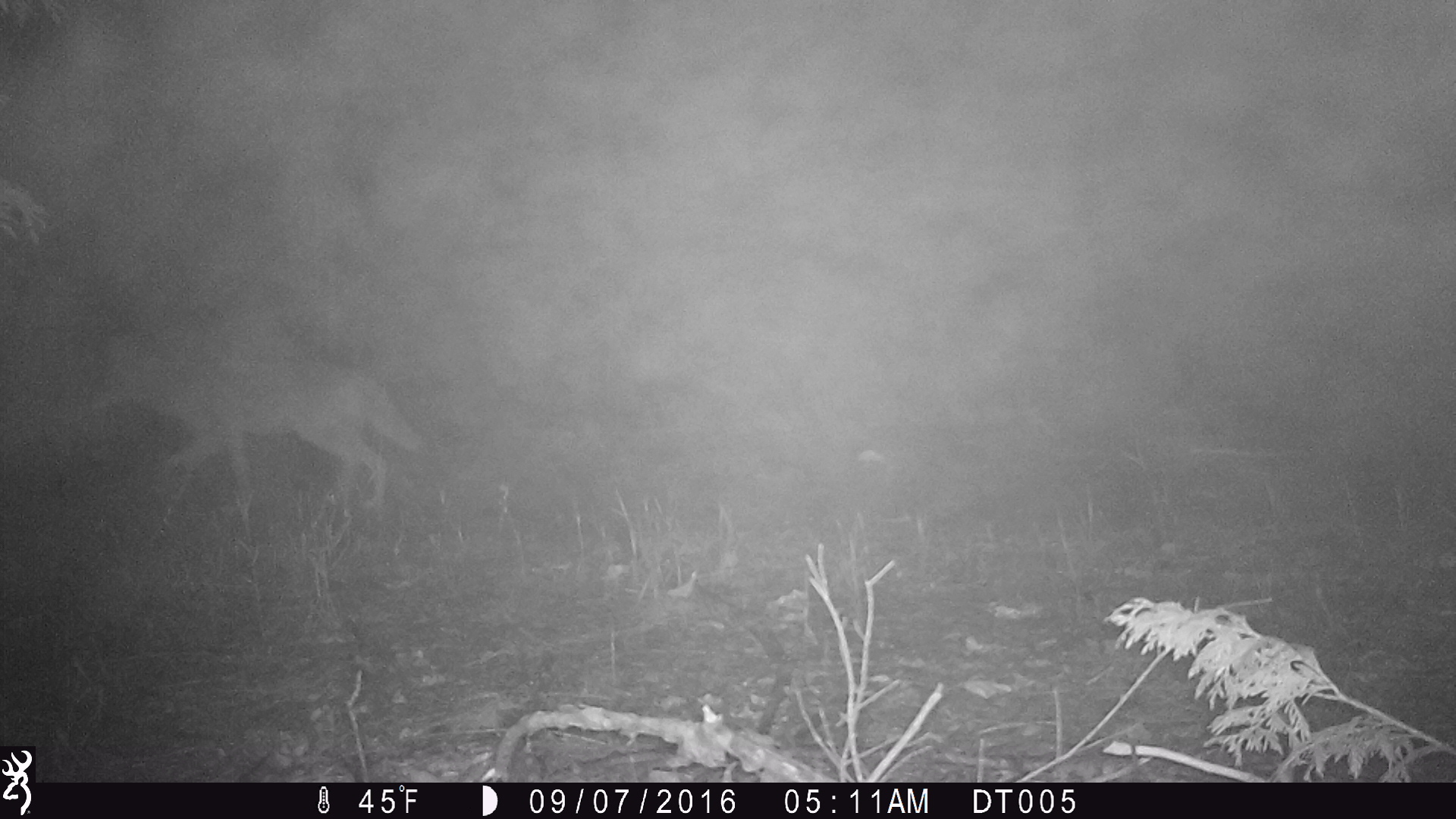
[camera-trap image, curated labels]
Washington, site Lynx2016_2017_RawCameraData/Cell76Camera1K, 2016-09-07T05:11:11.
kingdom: Animalia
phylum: Chordata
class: Mammalia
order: Carnivora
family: Canidae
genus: Canis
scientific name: Canis latrans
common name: coyote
Canis latrans (coyote). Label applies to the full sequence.